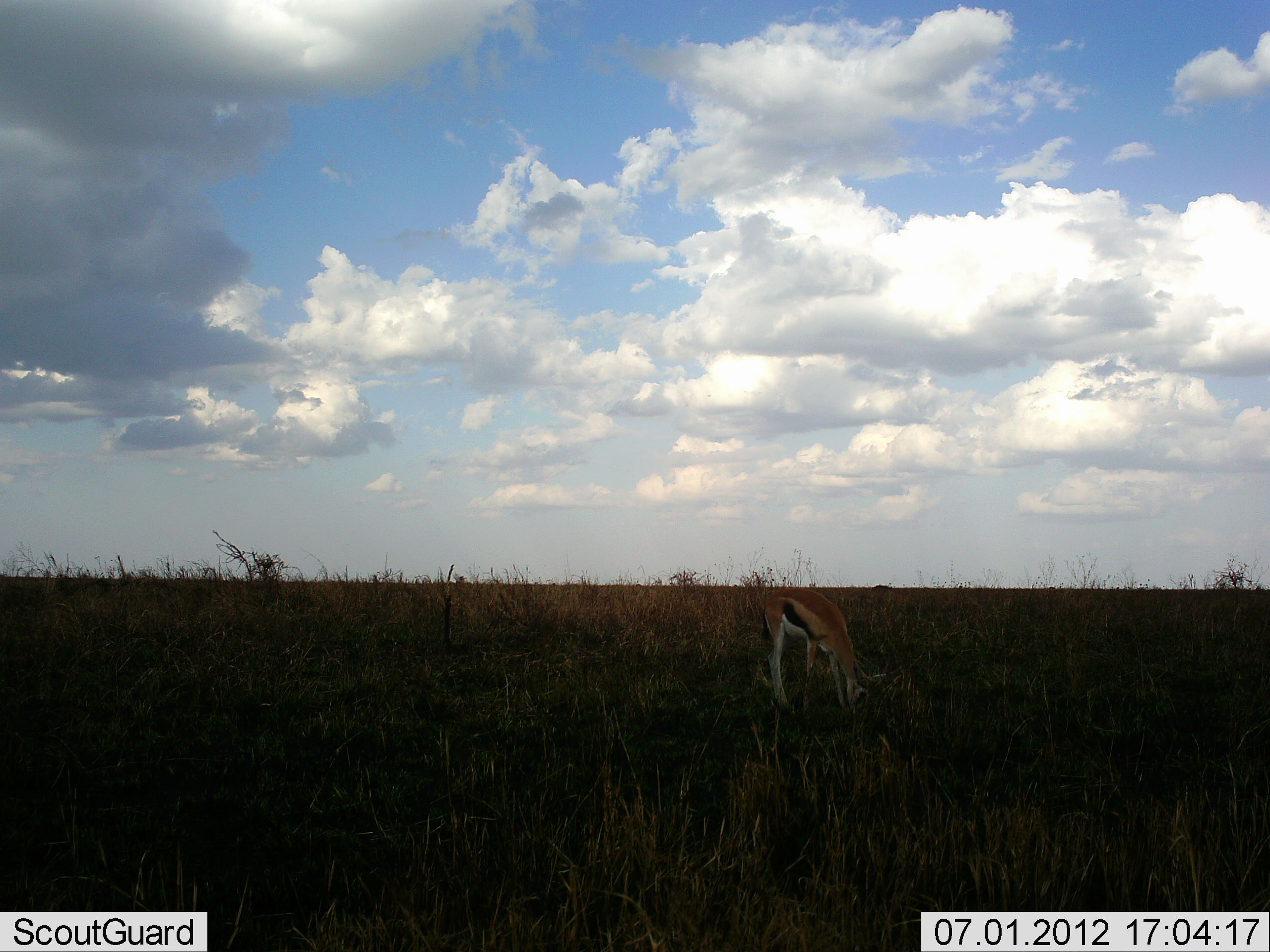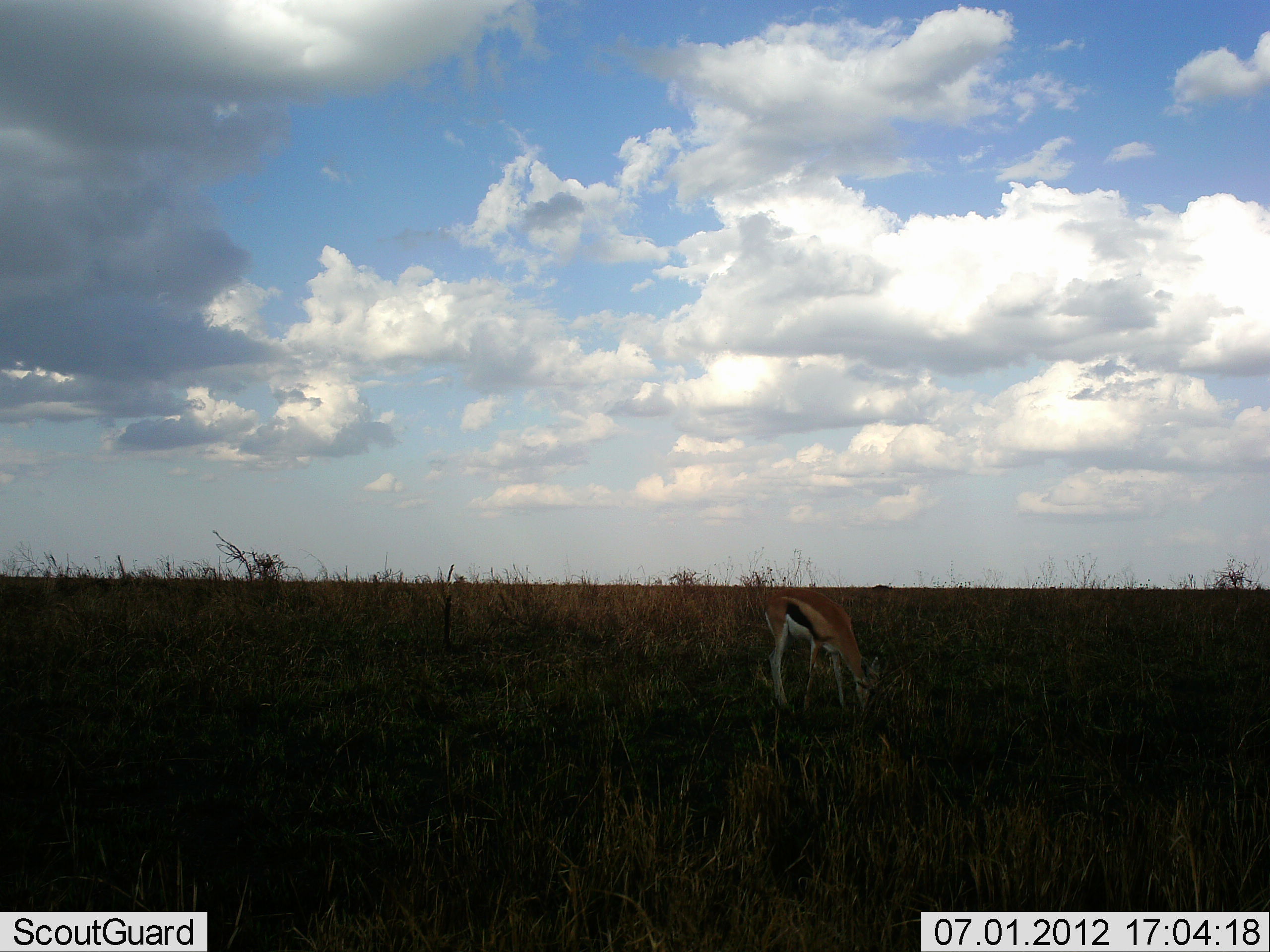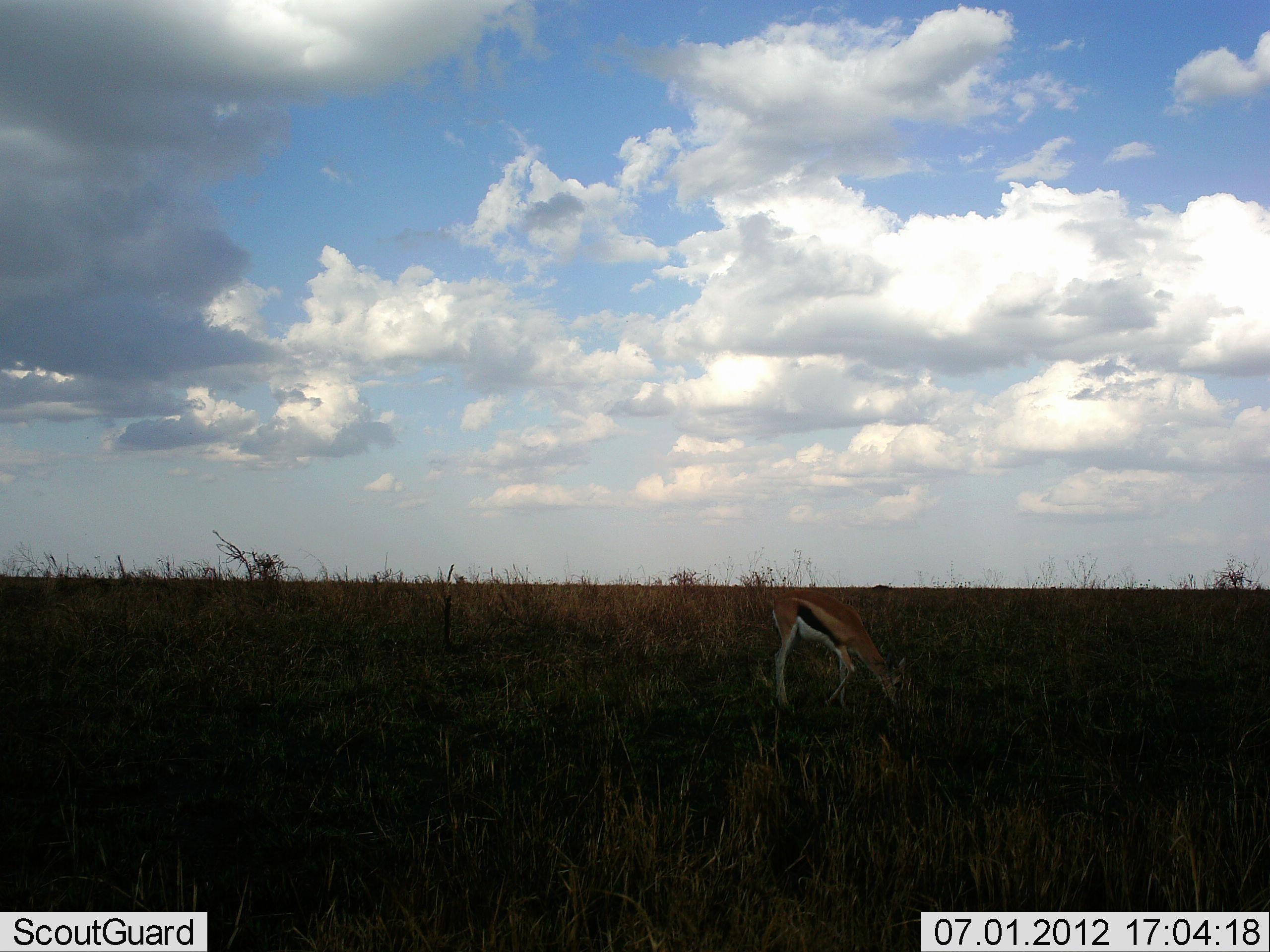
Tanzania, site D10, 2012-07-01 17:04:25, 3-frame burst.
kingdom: Animalia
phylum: Chordata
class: Mammalia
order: Artiodactyla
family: Bovidae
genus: Eudorcas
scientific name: Eudorcas thomsonii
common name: thomson's gazelle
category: gazellethomsons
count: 1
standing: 20%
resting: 0%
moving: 0%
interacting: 0%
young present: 0%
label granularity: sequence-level